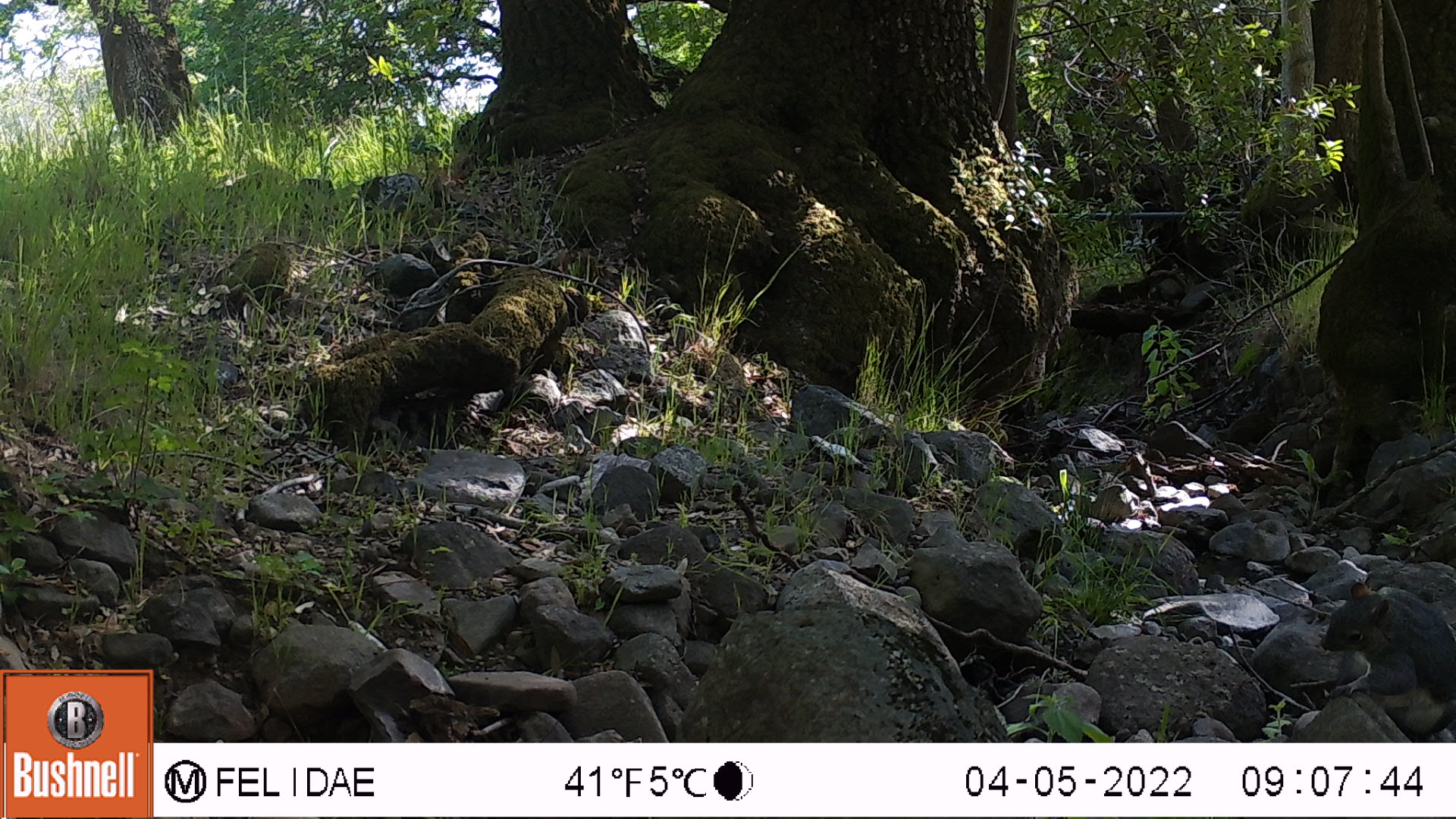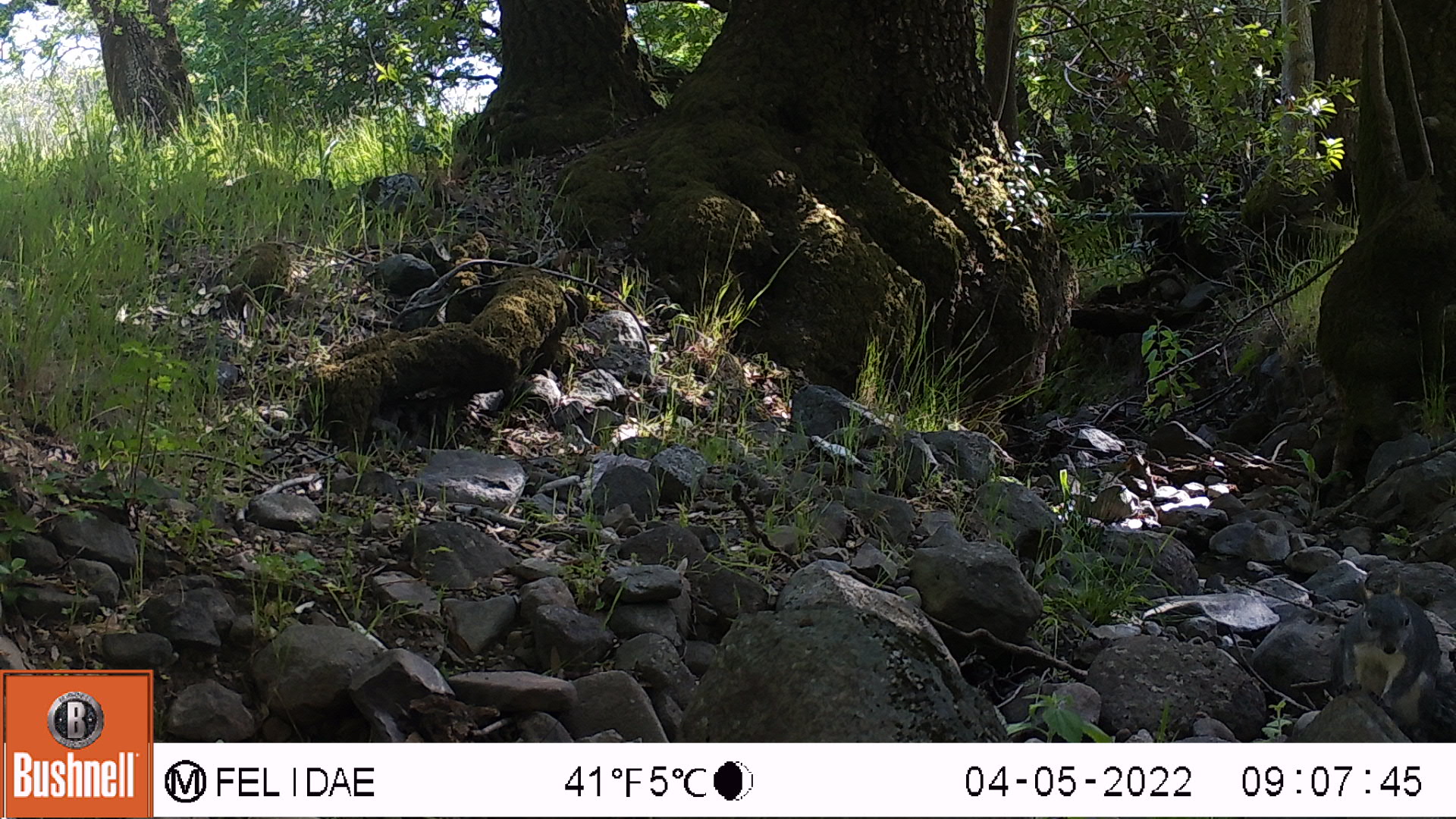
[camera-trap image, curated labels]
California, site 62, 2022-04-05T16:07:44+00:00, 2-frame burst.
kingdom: Animalia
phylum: Chordata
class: Mammalia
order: Rodentia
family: Sciuridae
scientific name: Sciuridae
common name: squirrel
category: unknown squirrel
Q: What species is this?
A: Unknown squirrel (squirrel) (Sciuridae).